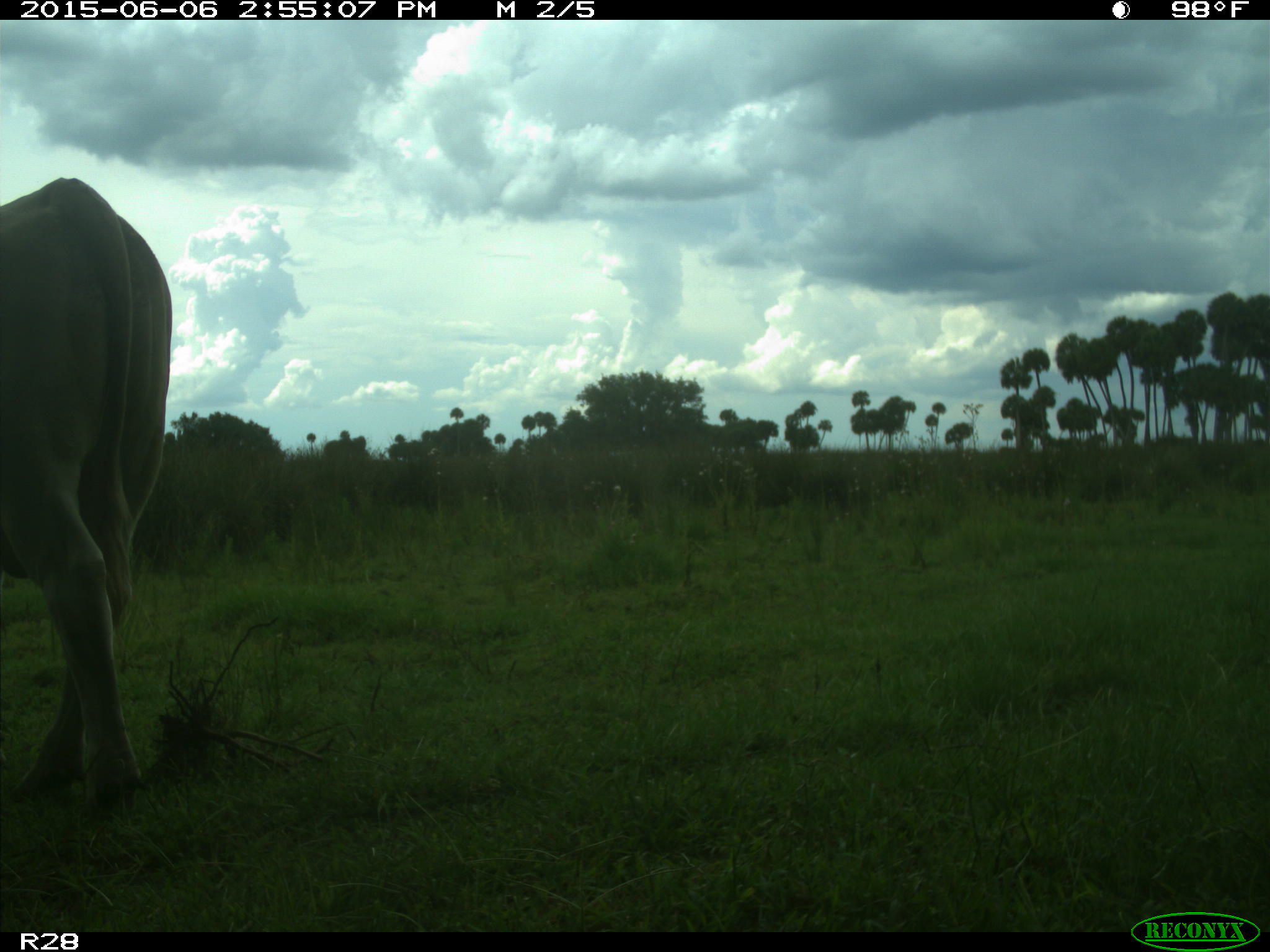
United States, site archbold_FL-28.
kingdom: Animalia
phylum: Chordata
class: Mammalia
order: Artiodactyla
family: Bovidae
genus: Bos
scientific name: Bos taurus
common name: domestic cow